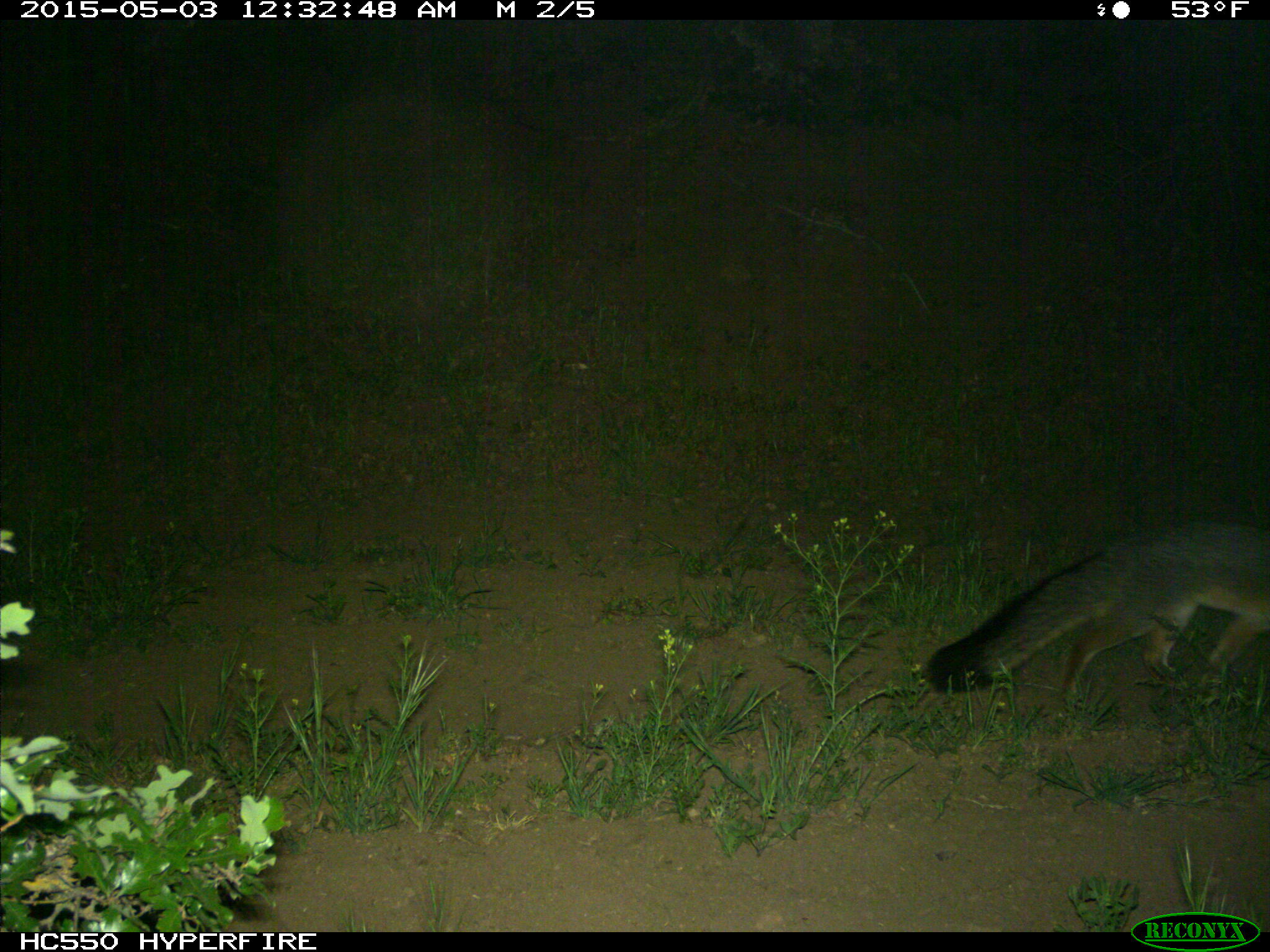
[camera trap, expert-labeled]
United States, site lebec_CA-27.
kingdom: Animalia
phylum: Chordata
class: Mammalia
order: Carnivora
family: Canidae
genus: Urocyon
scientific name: Urocyon cinereoargenteus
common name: gray fox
Urocyon cinereoargenteus (gray fox).